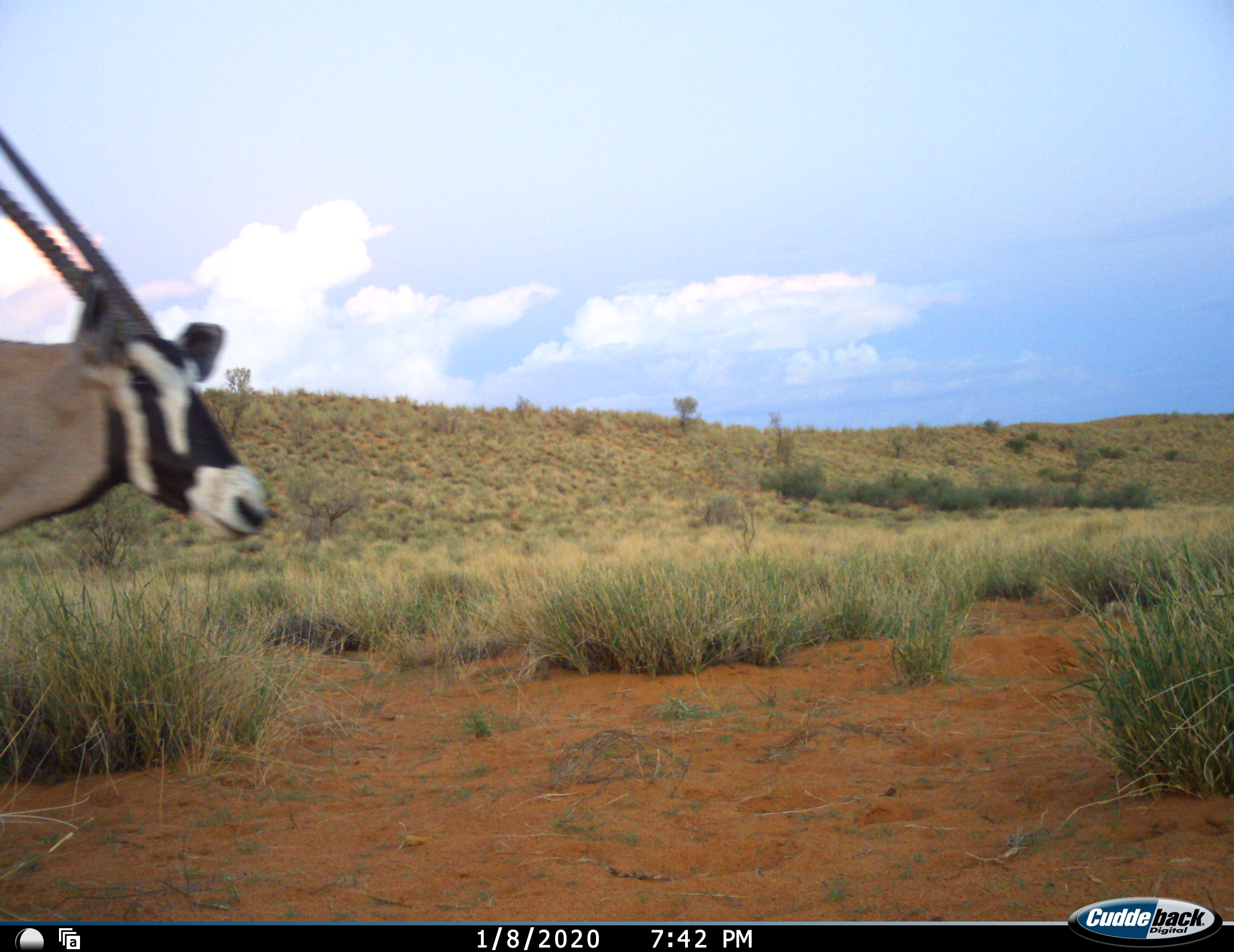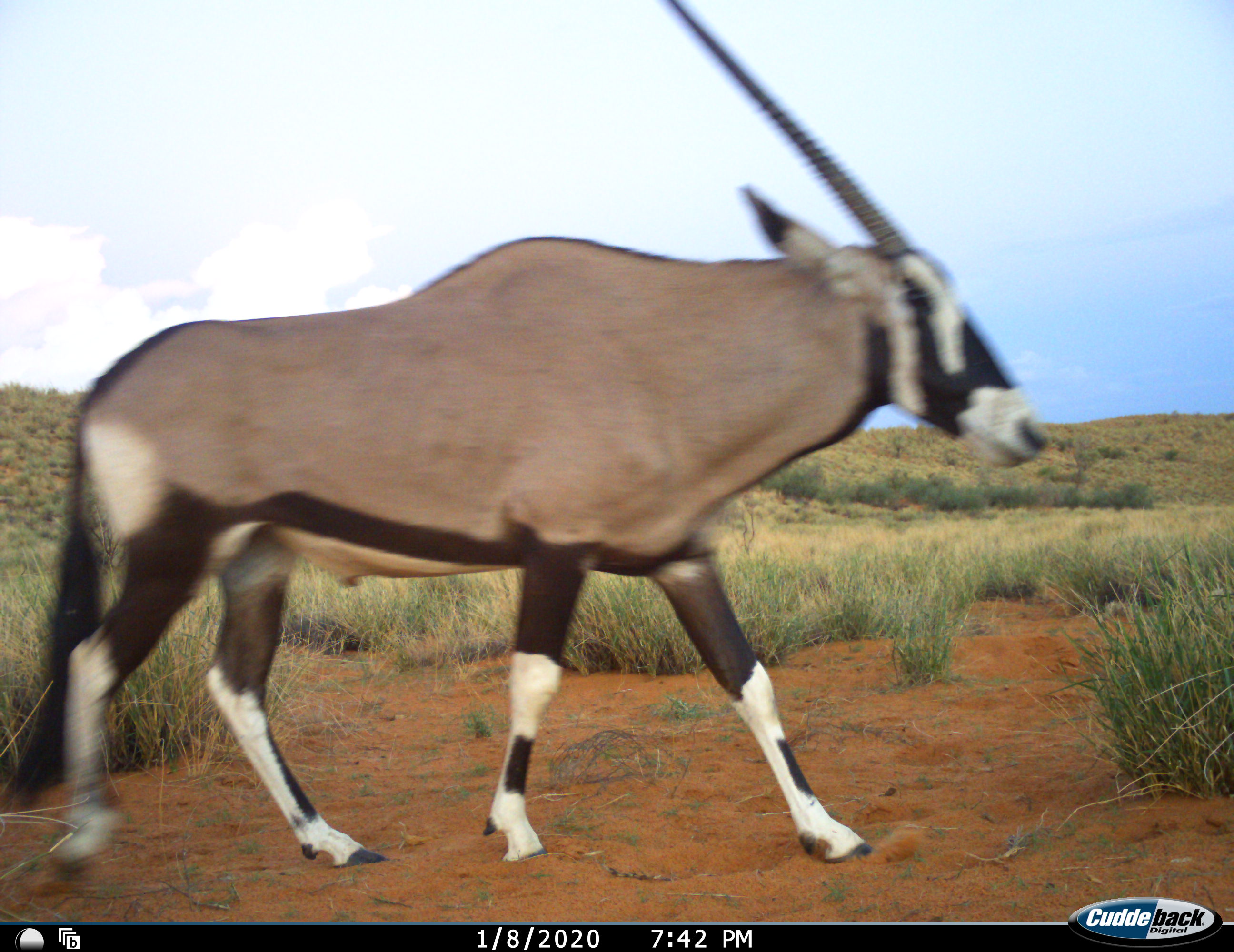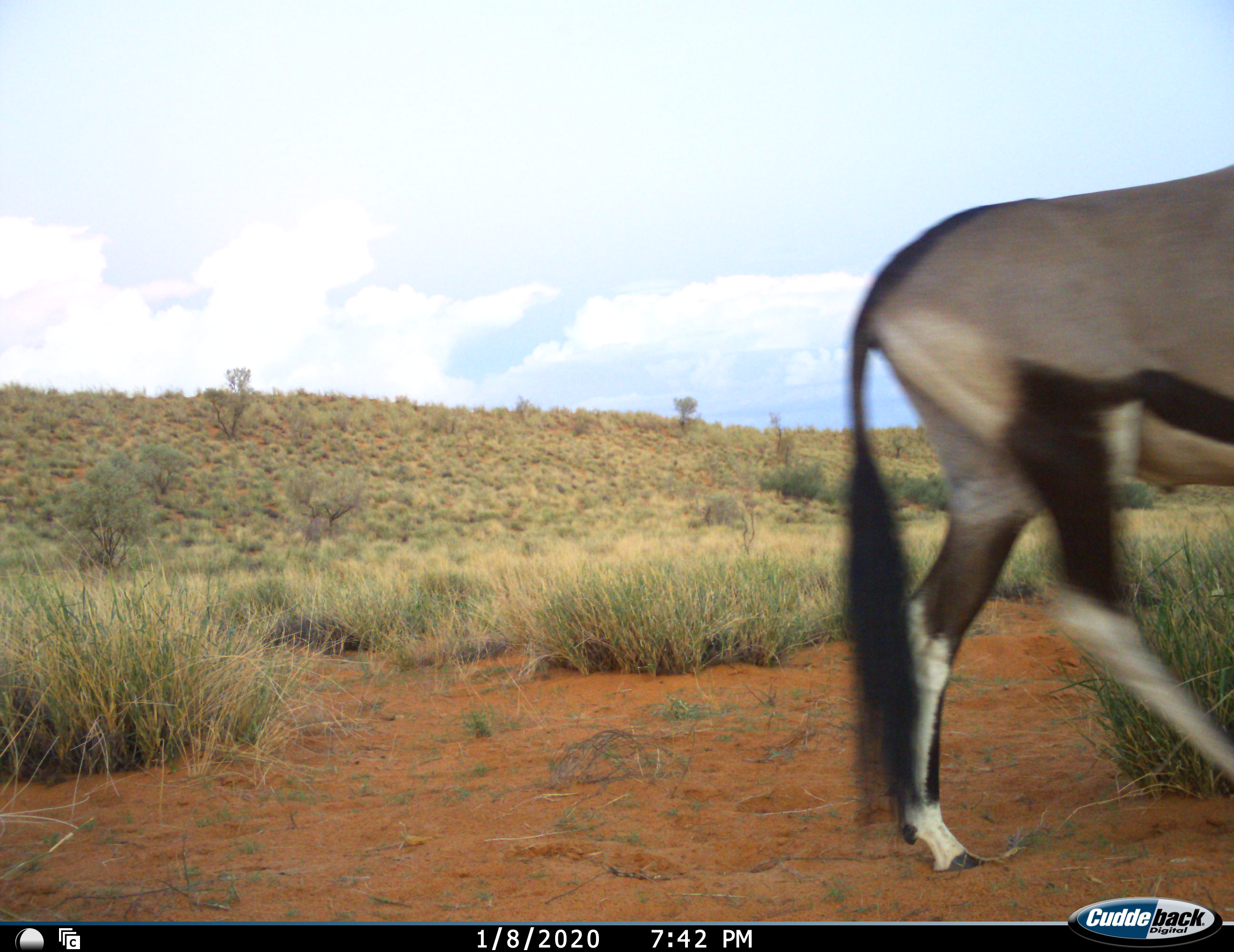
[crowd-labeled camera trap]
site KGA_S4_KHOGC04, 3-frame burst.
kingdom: Animalia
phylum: Chordata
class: Mammalia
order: Artiodactyla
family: Bovidae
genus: Oryx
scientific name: Oryx gazella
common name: gemsbok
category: oryx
Oryx (gemsbok) (Oryx gazella), count 1. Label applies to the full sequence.